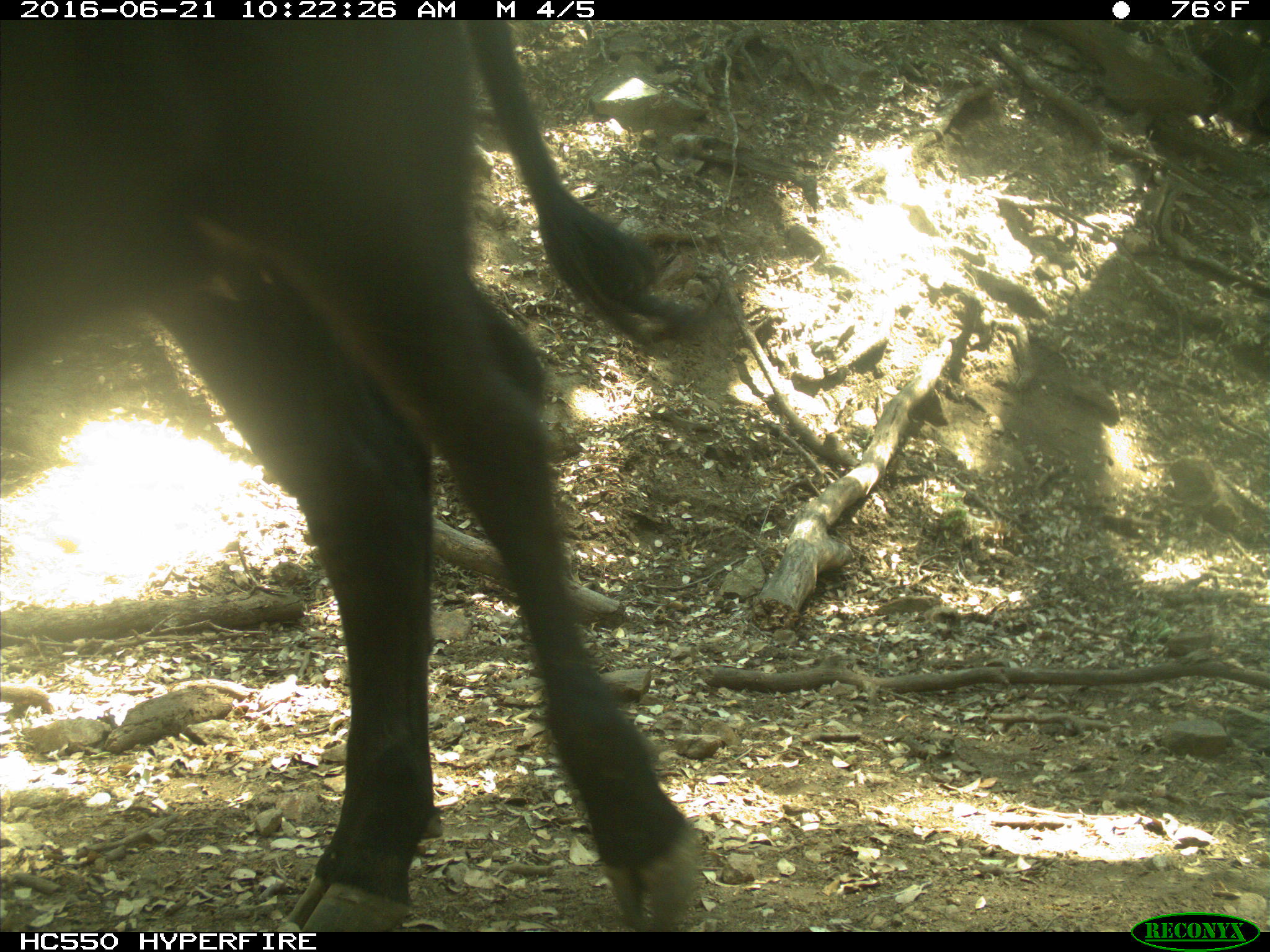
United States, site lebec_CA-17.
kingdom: Animalia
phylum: Chordata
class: Mammalia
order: Artiodactyla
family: Bovidae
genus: Bos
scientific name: Bos taurus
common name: domestic cow